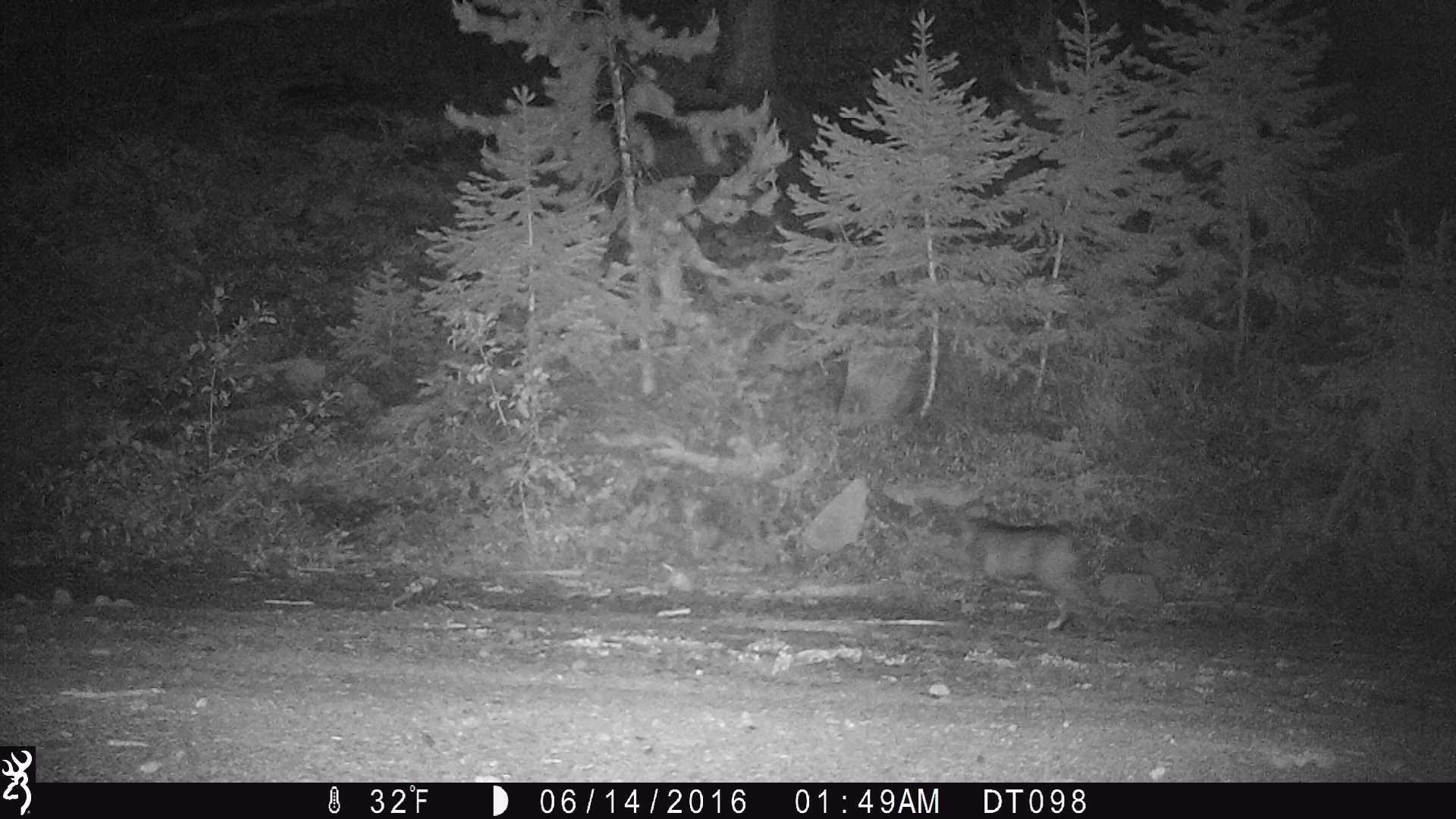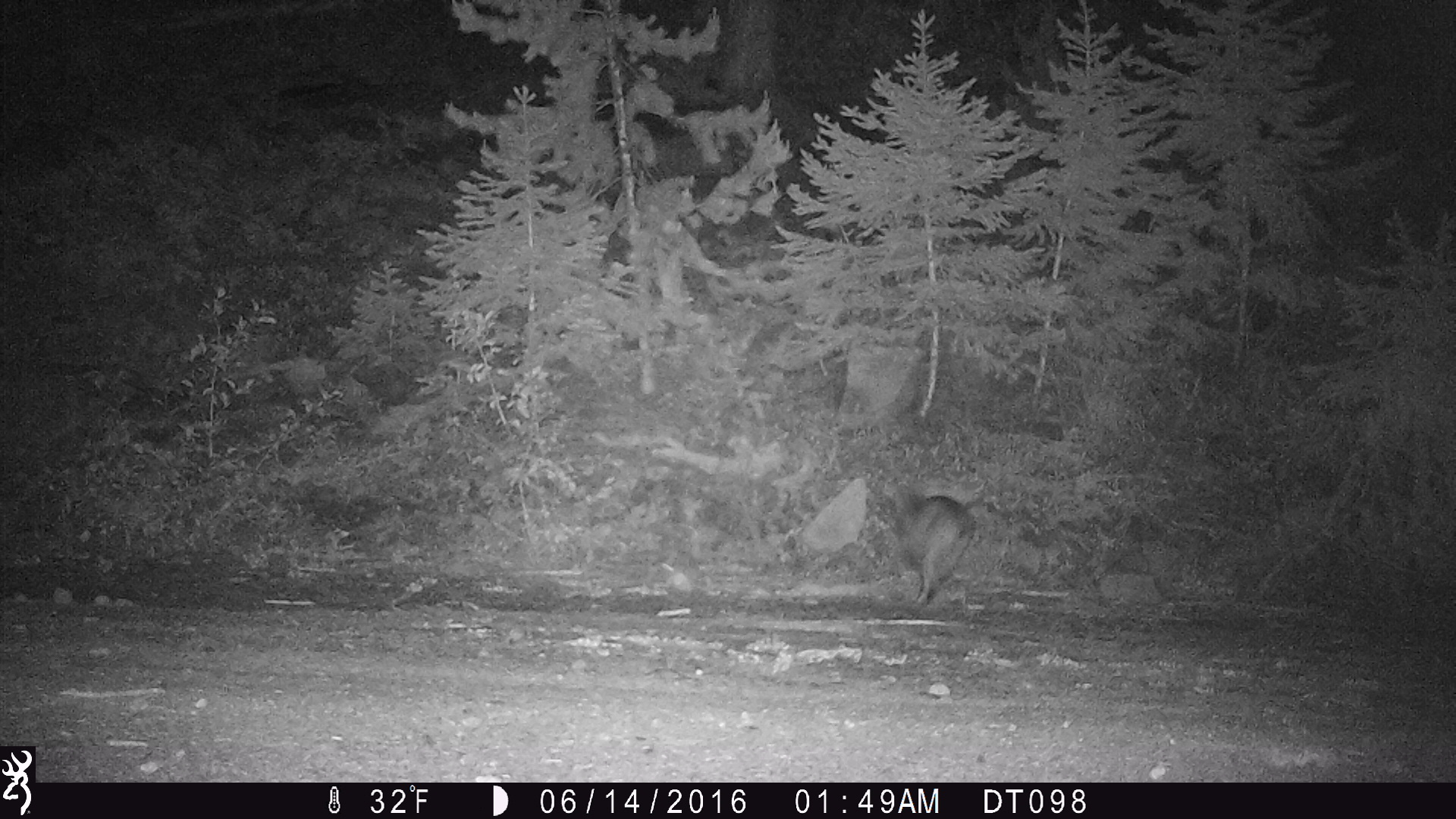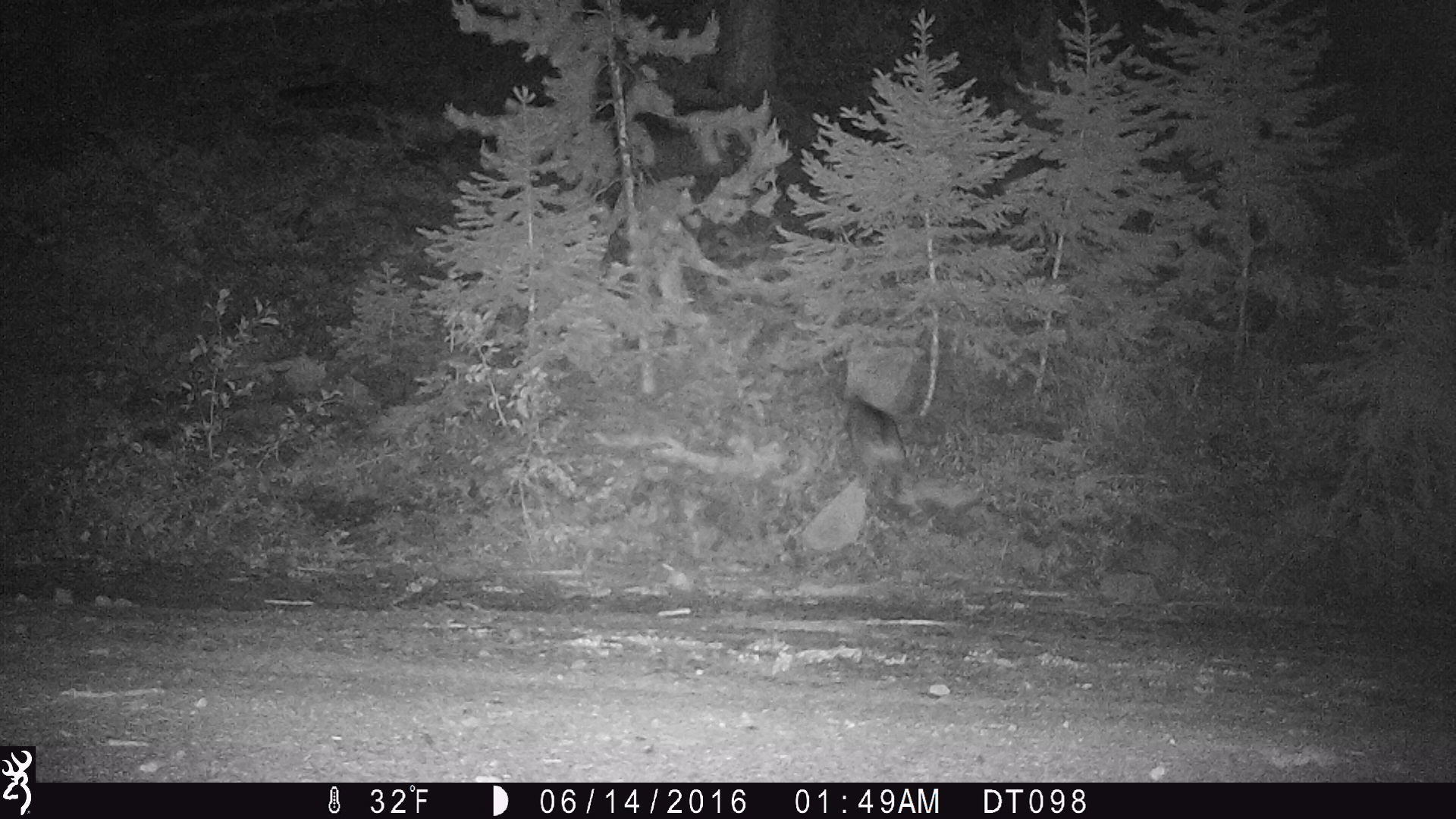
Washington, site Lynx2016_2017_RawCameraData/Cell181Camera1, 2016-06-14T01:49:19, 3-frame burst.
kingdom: Animalia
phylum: Chordata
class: Mammalia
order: Carnivora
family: Felidae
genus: Lynx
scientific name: Lynx rufus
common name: bobcat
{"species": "Lynx rufus (bobcat)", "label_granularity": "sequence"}